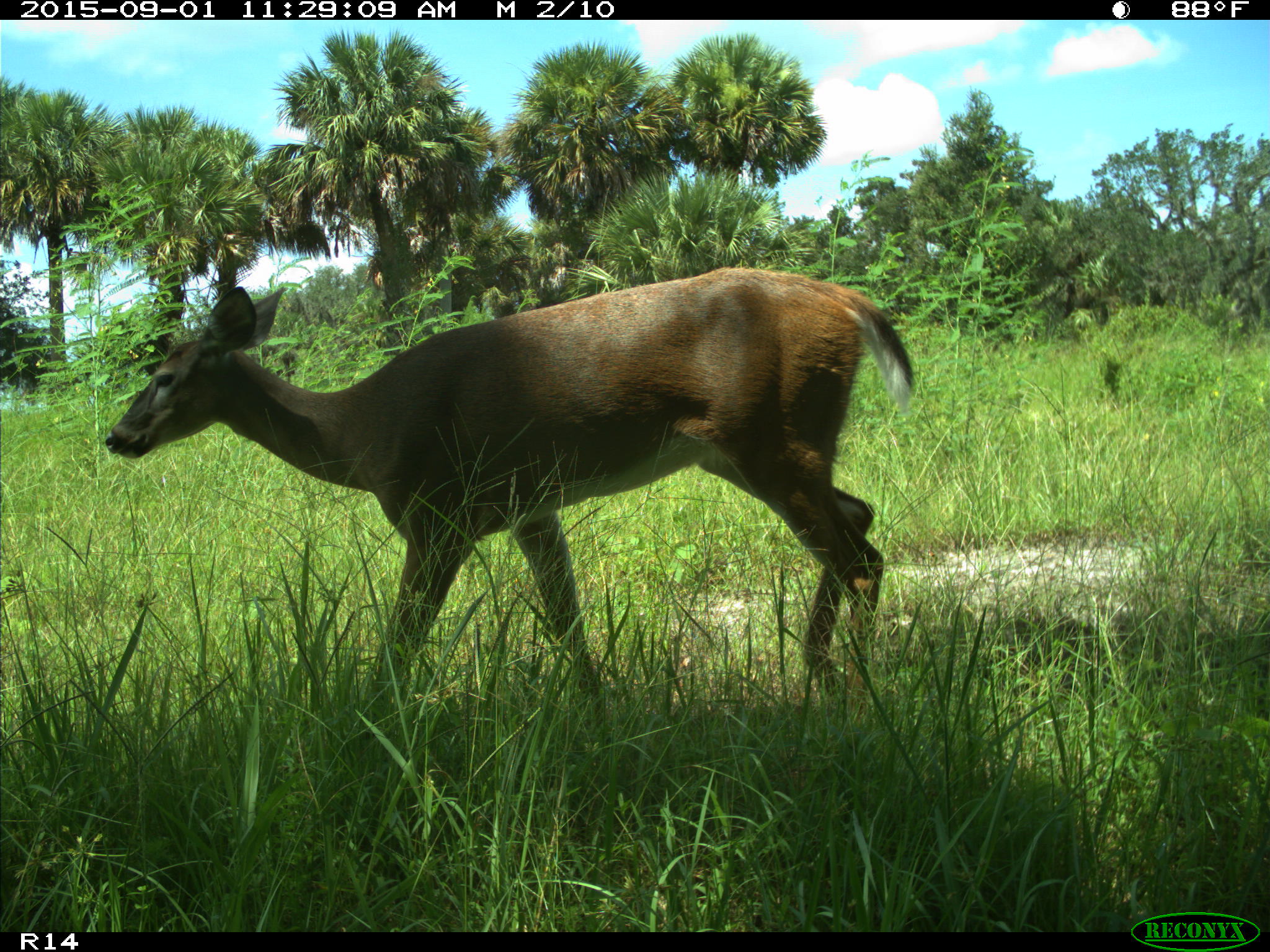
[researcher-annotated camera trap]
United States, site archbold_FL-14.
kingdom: Animalia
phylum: Chordata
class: Mammalia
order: Artiodactyla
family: Cervidae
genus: Odocoileus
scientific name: Odocoileus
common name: deer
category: unidentified deer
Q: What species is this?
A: Unidentified deer (deer) (Odocoileus).